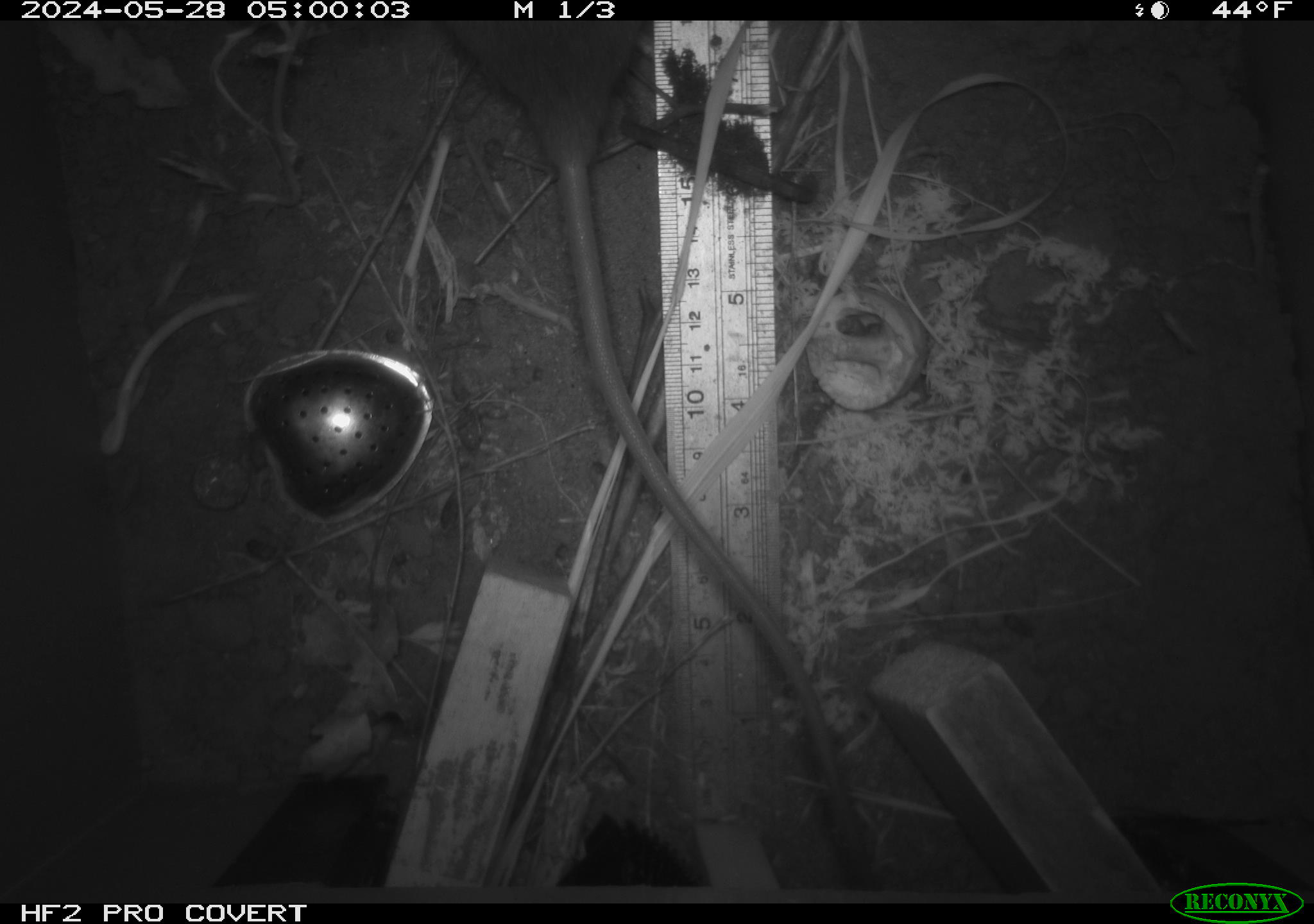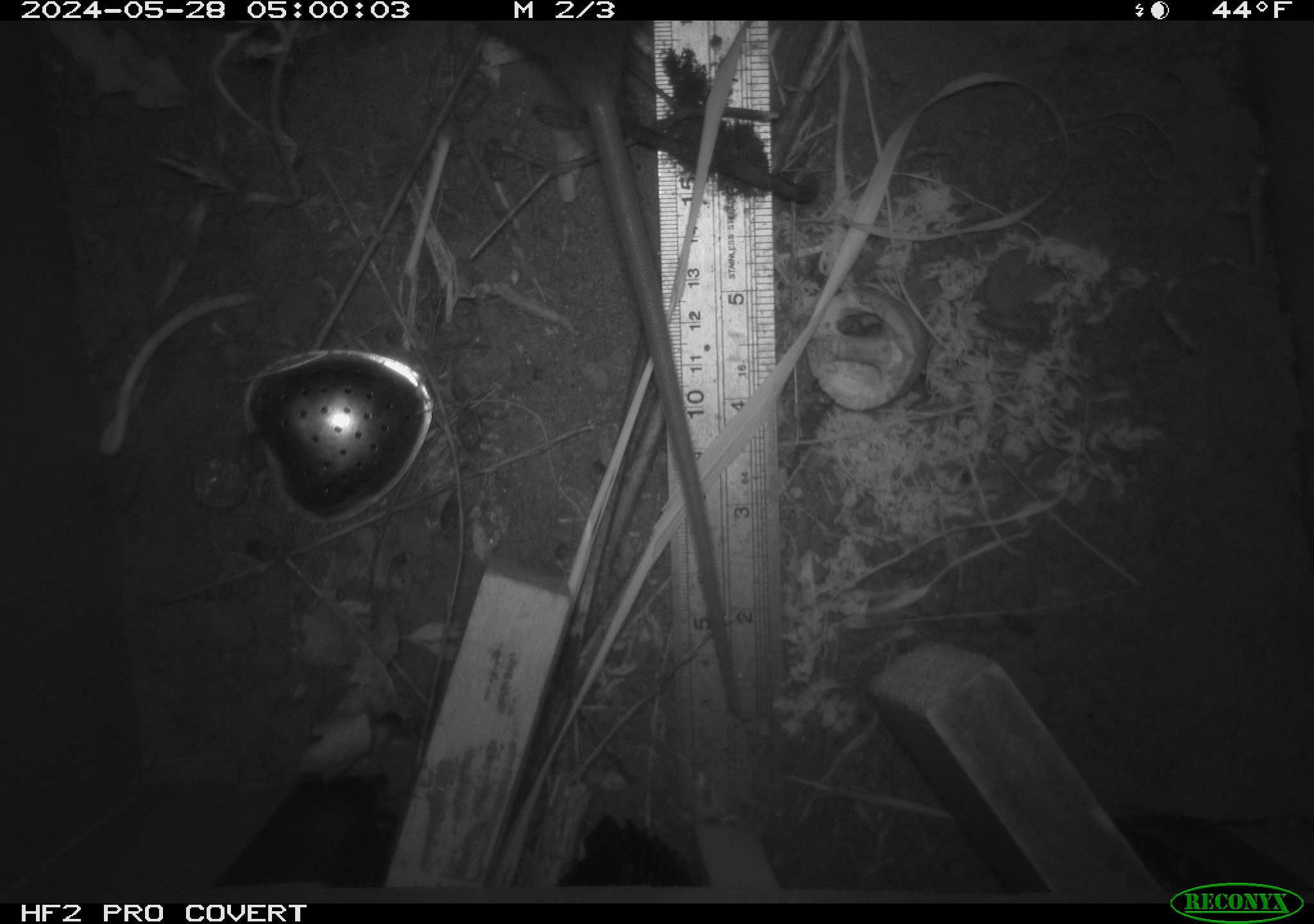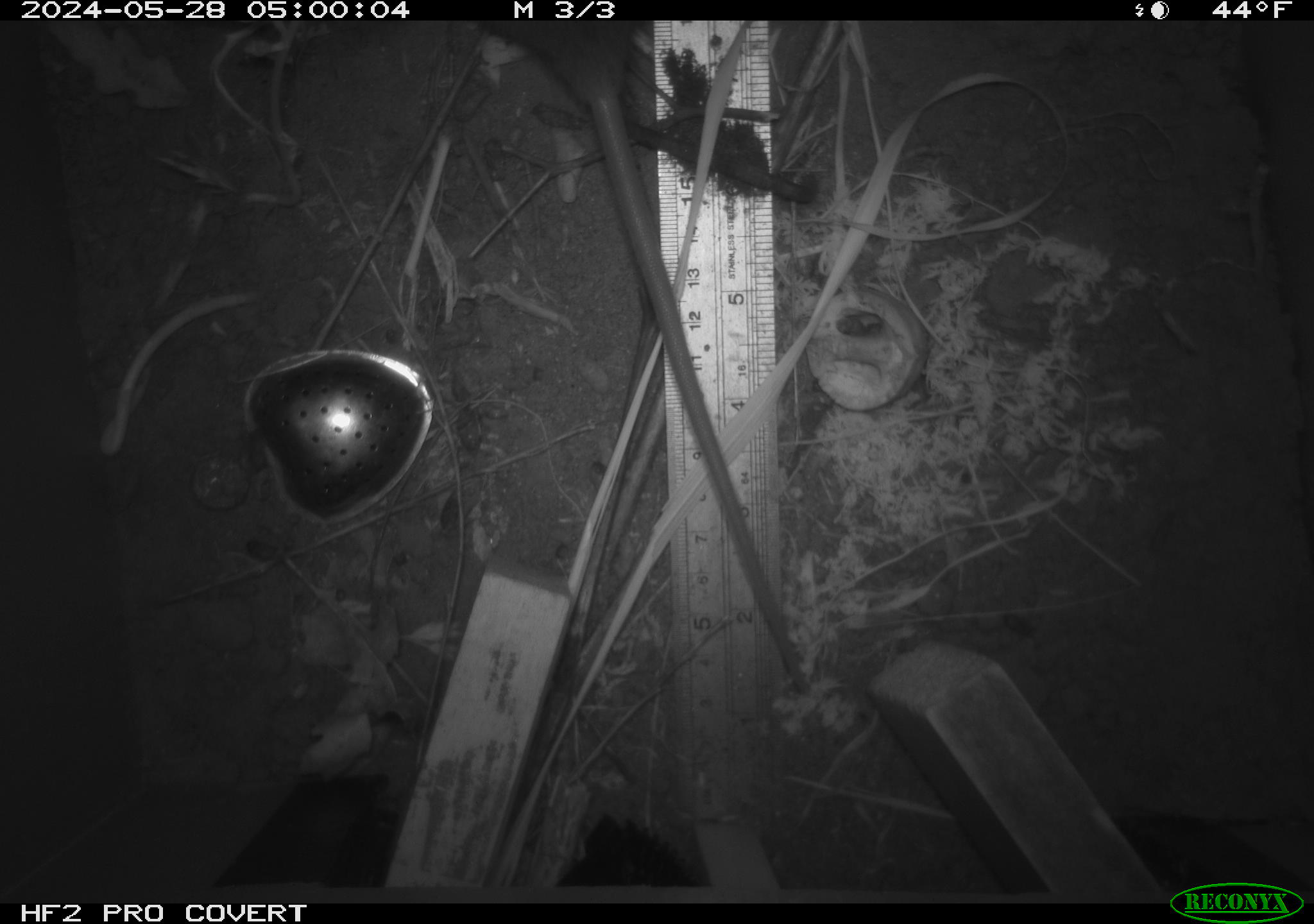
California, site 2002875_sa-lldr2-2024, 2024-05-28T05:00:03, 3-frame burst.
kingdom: Animalia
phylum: Chordata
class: Mammalia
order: Rodentia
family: Muridae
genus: Rattus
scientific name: Rattus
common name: rat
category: rattus species